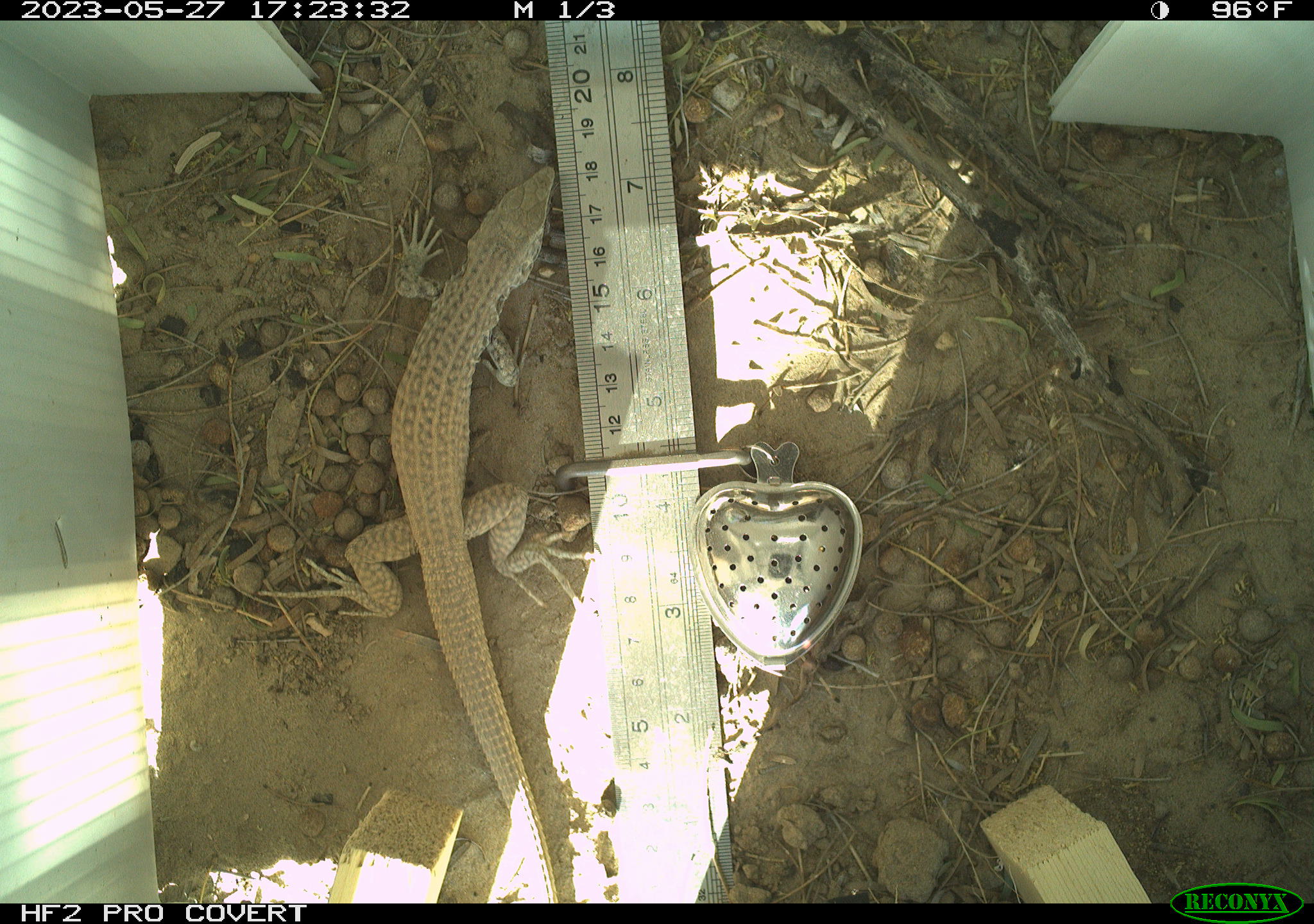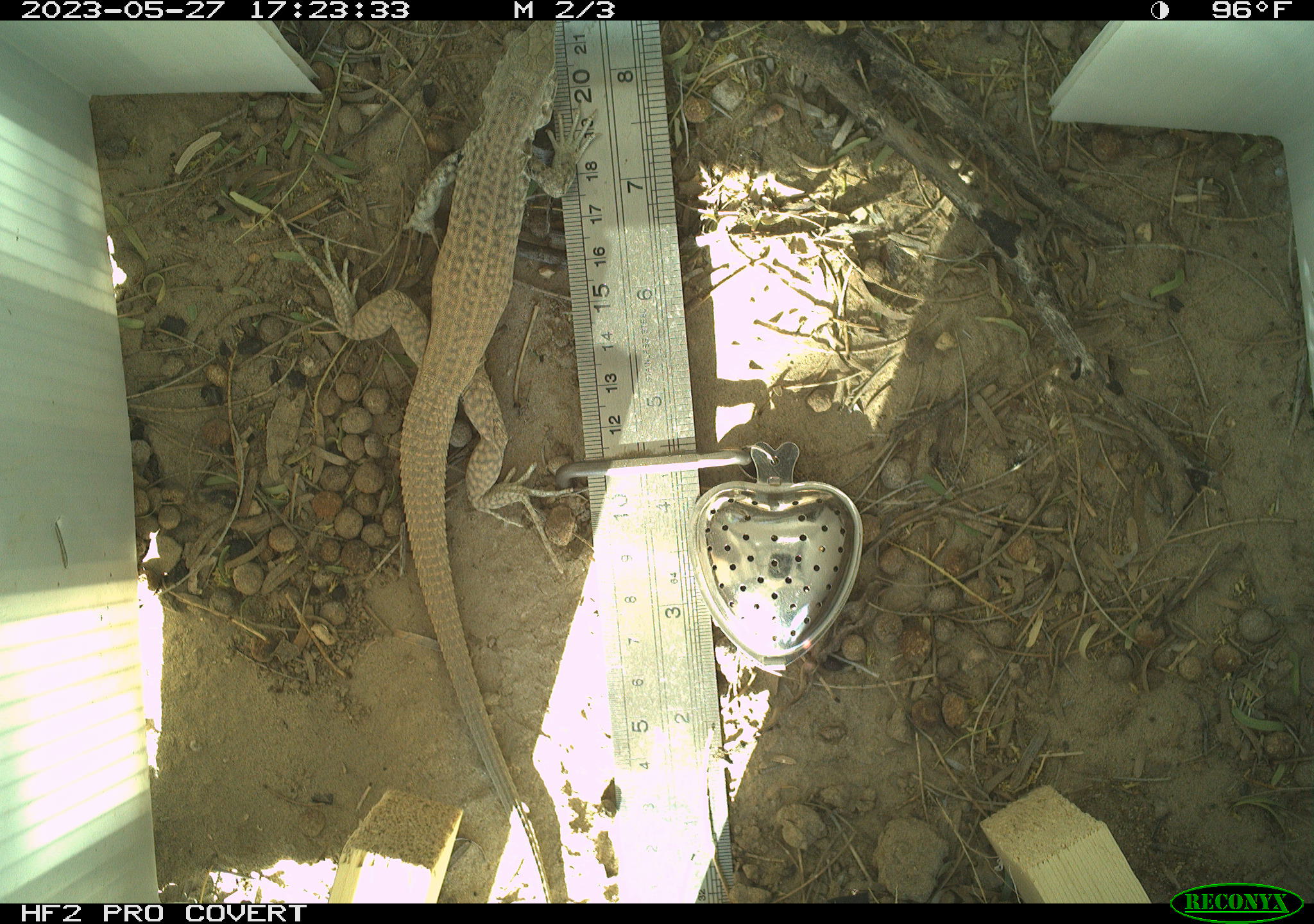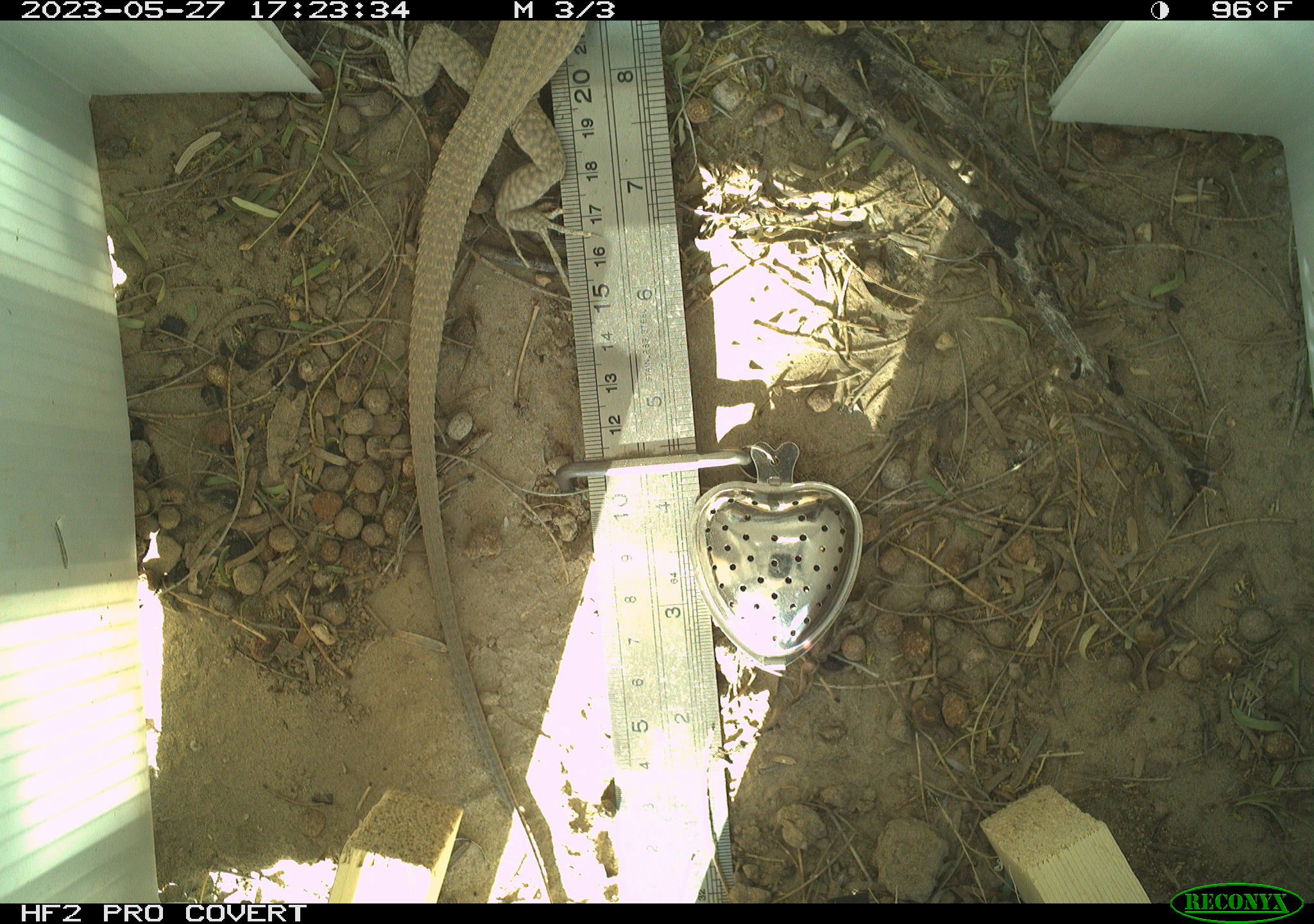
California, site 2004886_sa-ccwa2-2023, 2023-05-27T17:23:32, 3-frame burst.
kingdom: Animalia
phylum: Chordata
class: Reptilia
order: Squamata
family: Teiidae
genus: Aspidoscelis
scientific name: Aspidoscelis tigris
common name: western whiptail